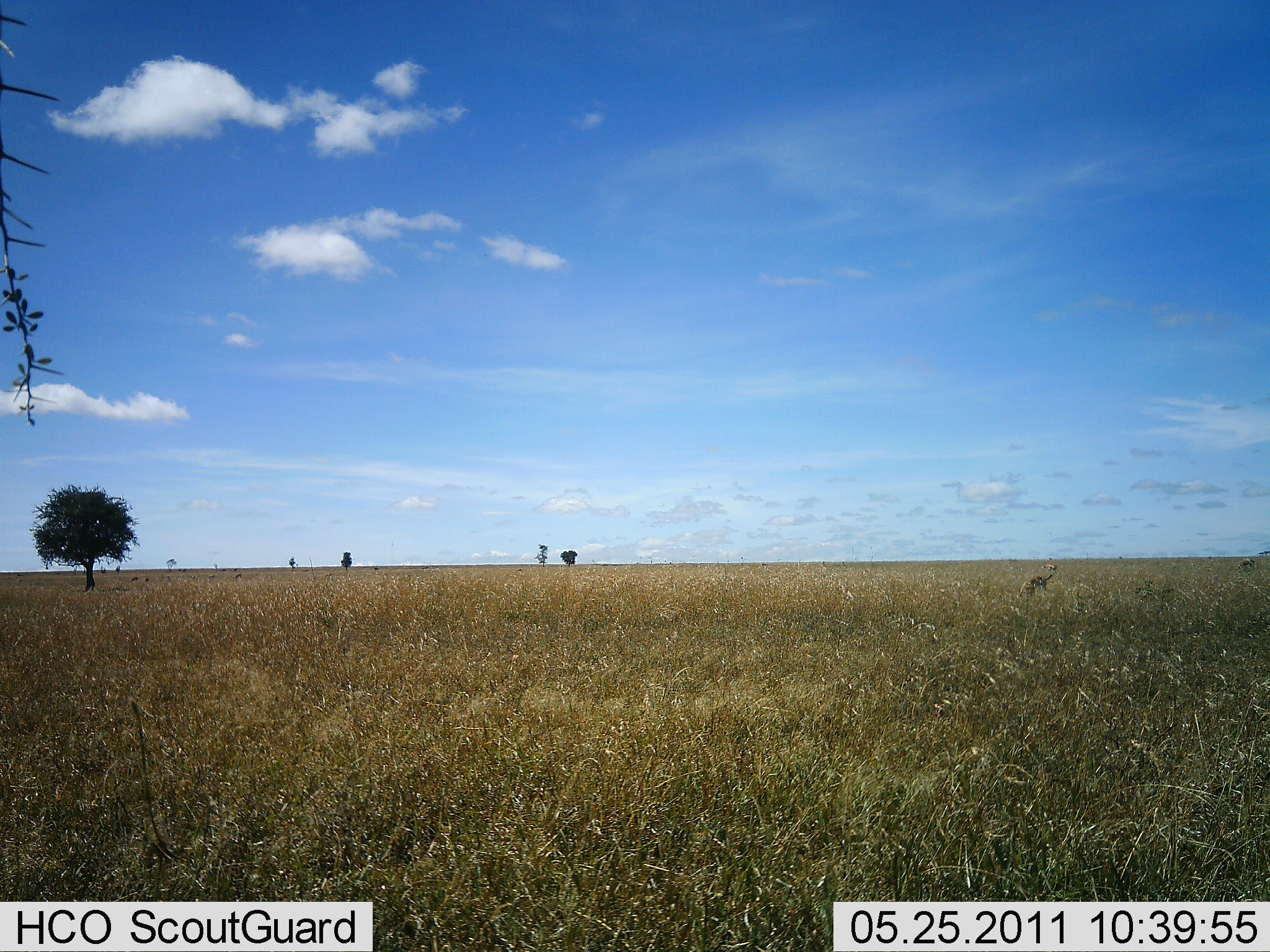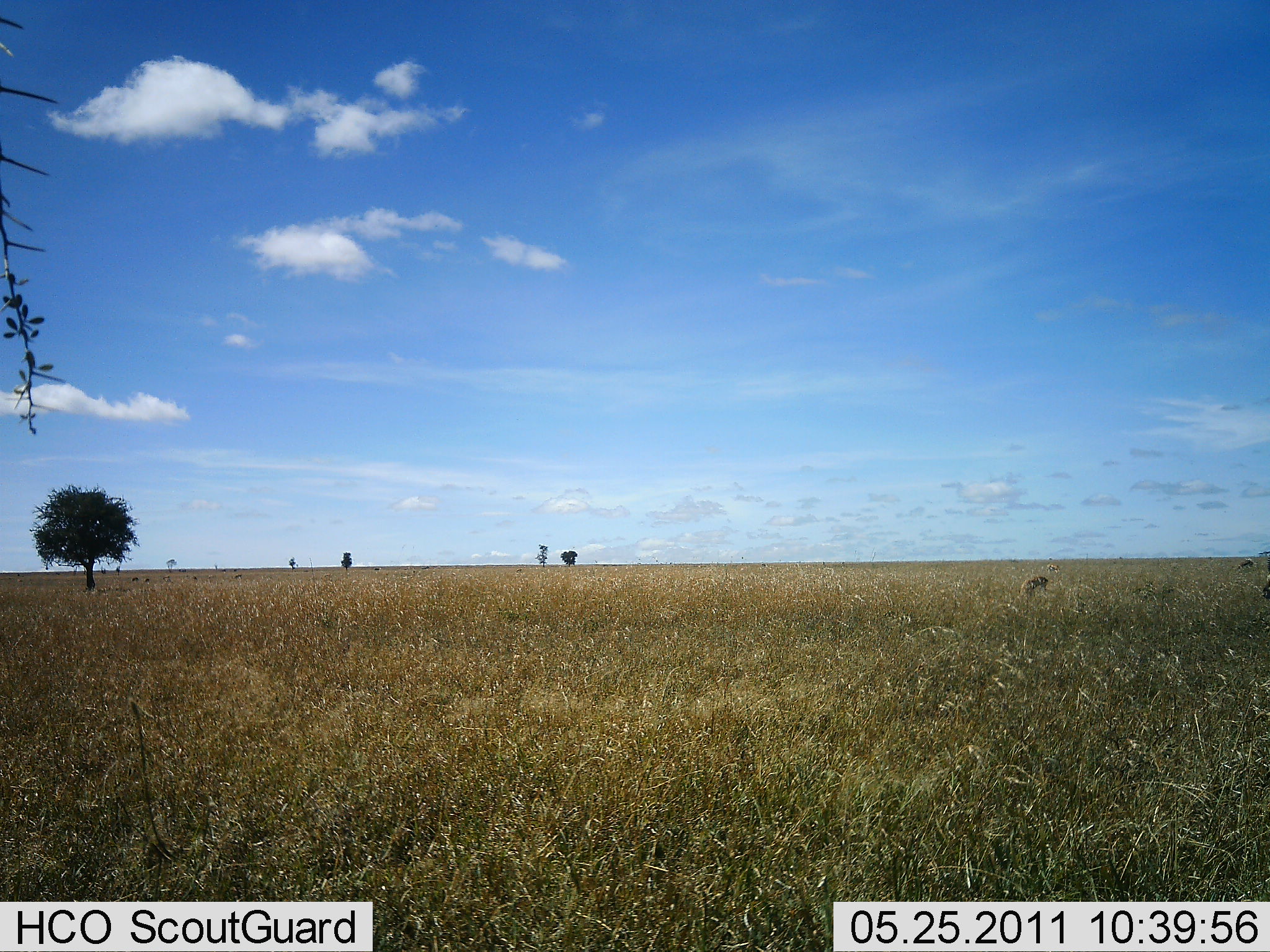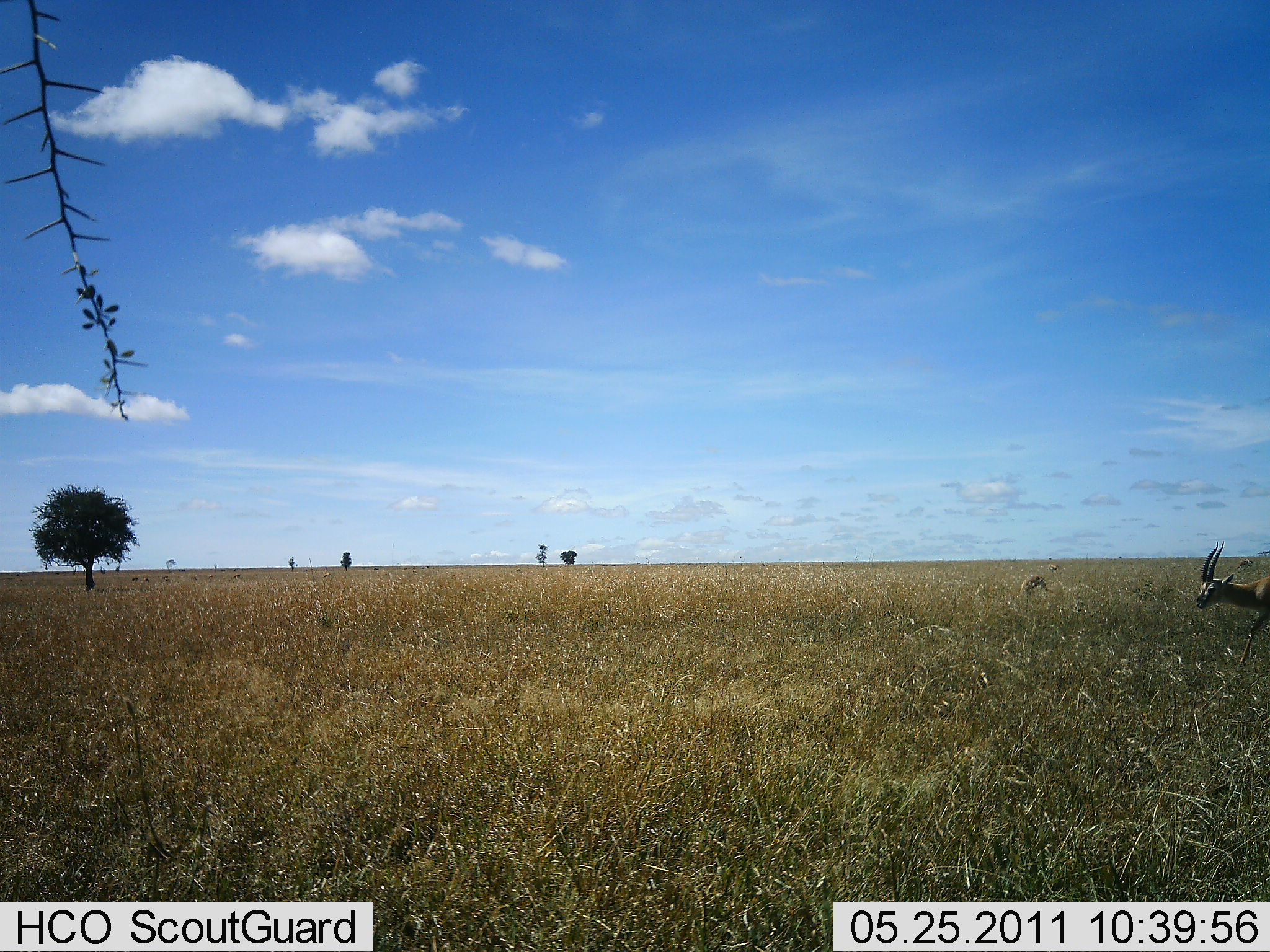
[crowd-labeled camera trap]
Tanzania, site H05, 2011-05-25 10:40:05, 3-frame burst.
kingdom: Animalia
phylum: Chordata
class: Mammalia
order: Artiodactyla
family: Bovidae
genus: Eudorcas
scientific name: Eudorcas thomsonii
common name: thomson's gazelle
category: gazellethomsons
Gazellethomsons (thomson's gazelle) (Eudorcas thomsonii), count 1. Behavior (volunteer vote fractions): standing 0%, resting 0%, moving 100%, interacting 0%. Young present (vote fraction): 0%. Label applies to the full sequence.